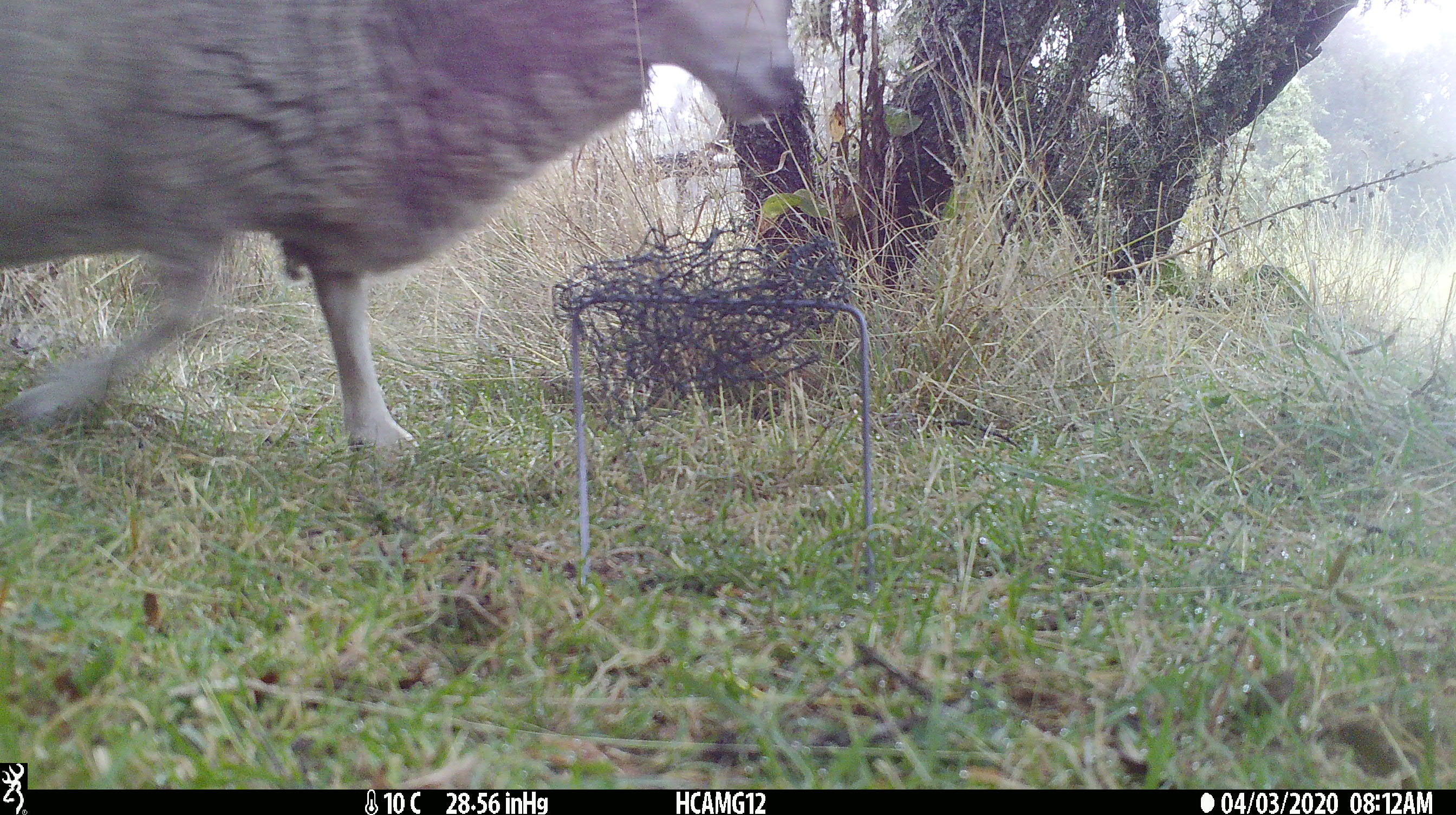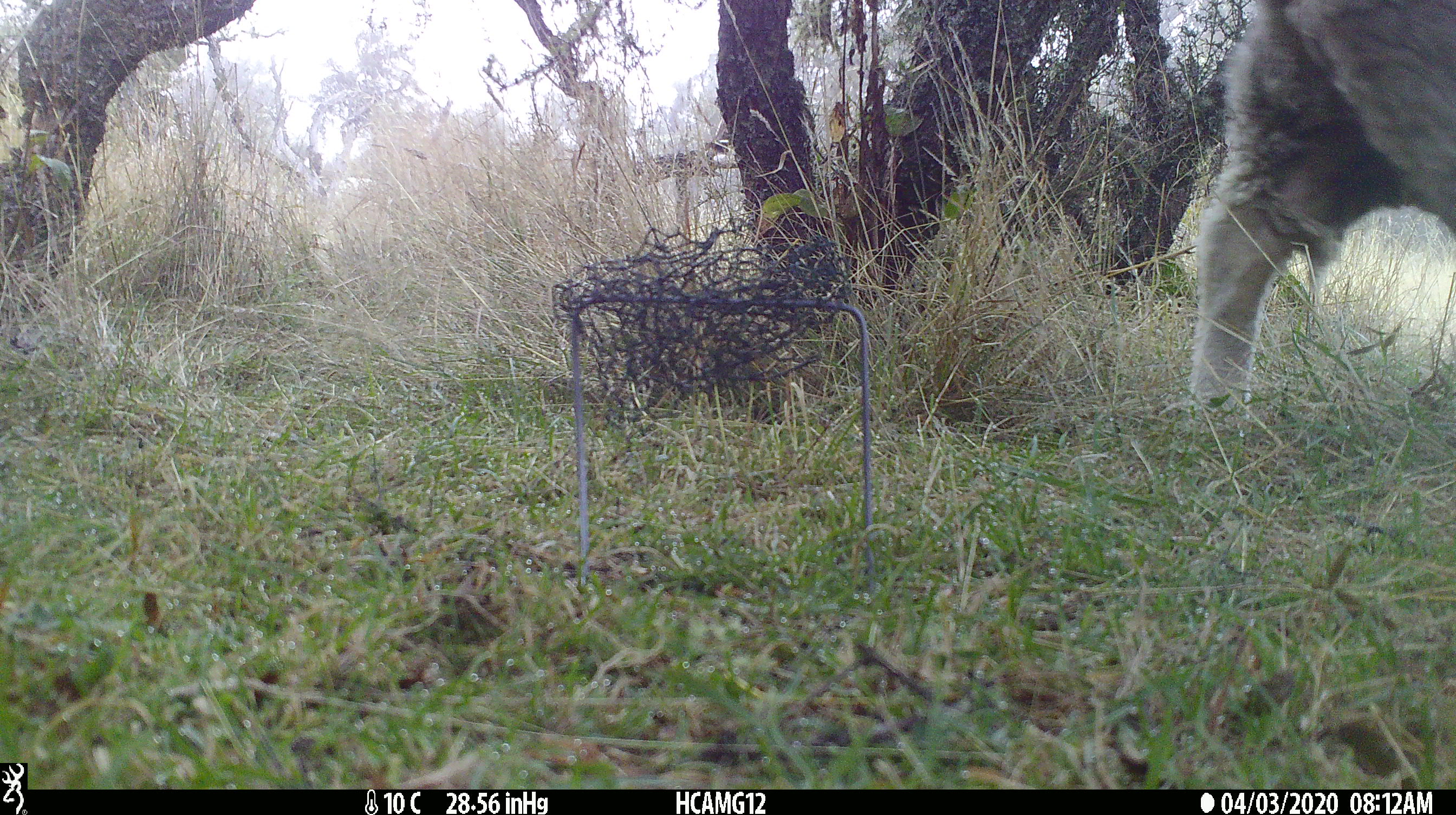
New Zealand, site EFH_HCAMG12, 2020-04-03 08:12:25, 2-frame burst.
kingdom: Animalia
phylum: Chordata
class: Mammalia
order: Artiodactyla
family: Bovidae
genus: Ovis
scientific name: Ovis aries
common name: domestic sheep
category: sheep